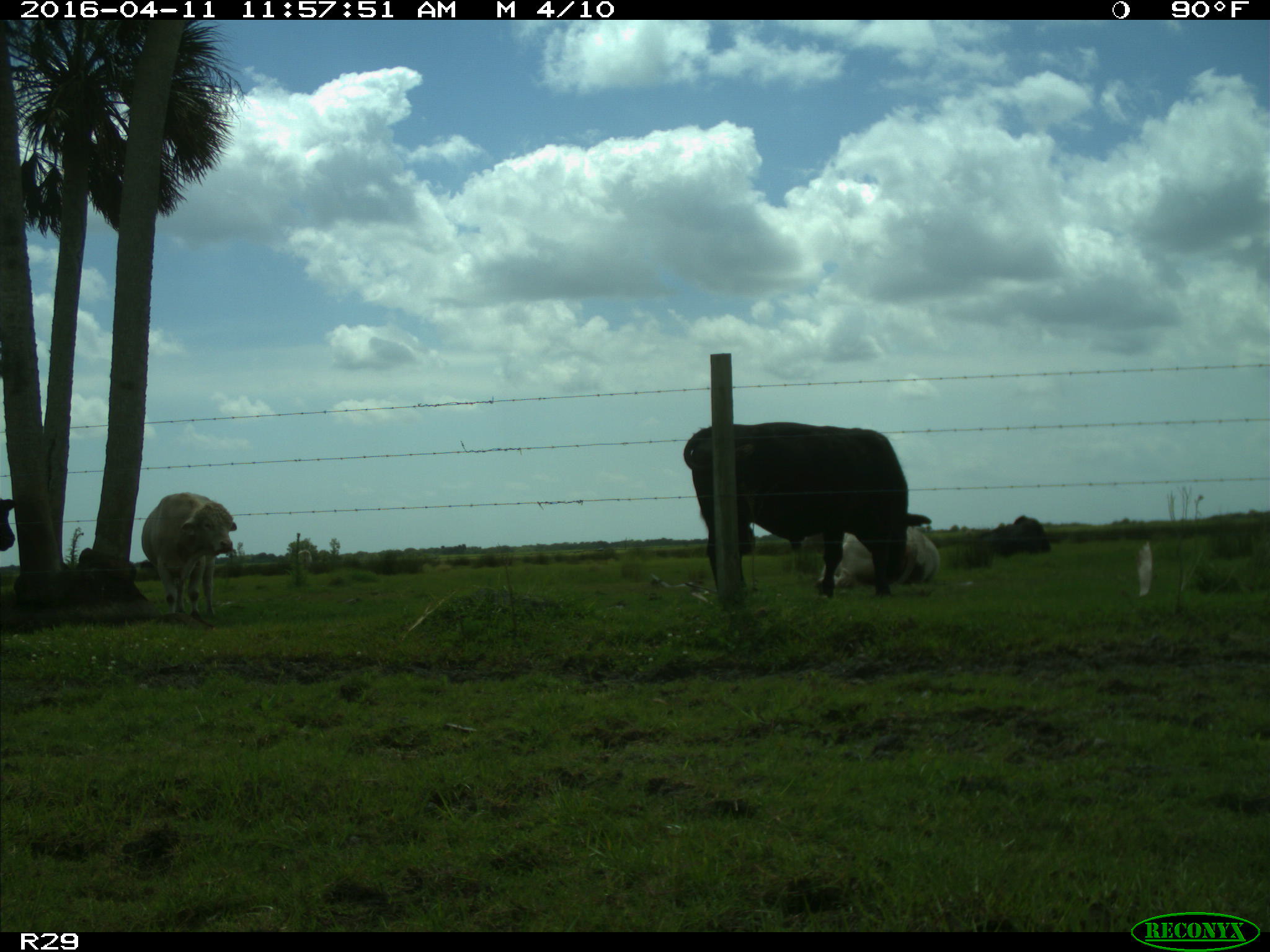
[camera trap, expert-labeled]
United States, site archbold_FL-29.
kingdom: Animalia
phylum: Chordata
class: Mammalia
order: Artiodactyla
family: Bovidae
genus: Bos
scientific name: Bos taurus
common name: domestic cow